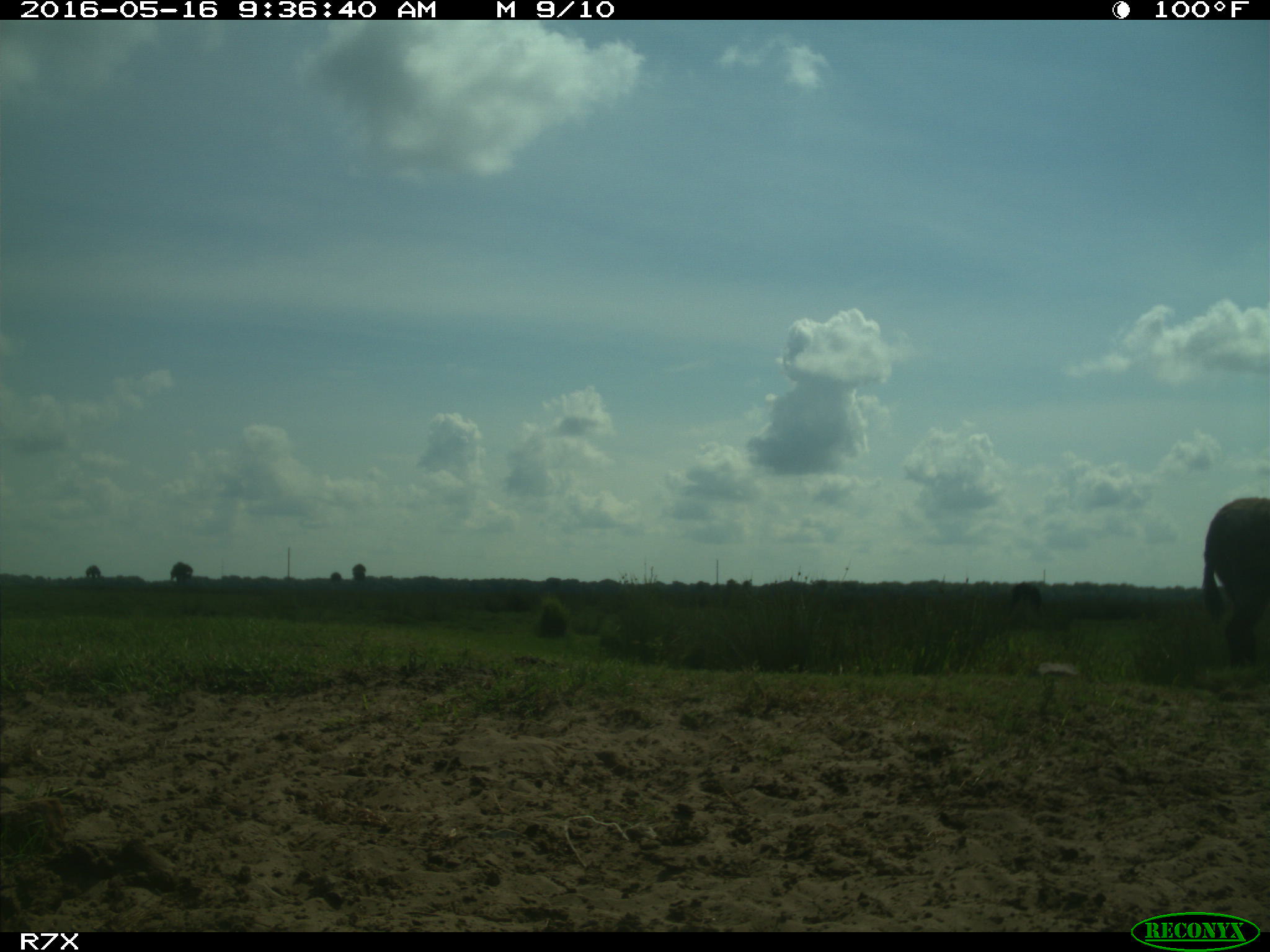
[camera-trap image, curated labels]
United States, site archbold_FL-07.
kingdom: Animalia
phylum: Chordata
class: Mammalia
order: Artiodactyla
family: Bovidae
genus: Bos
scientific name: Bos taurus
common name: domestic cow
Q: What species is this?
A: Bos taurus (domestic cow).